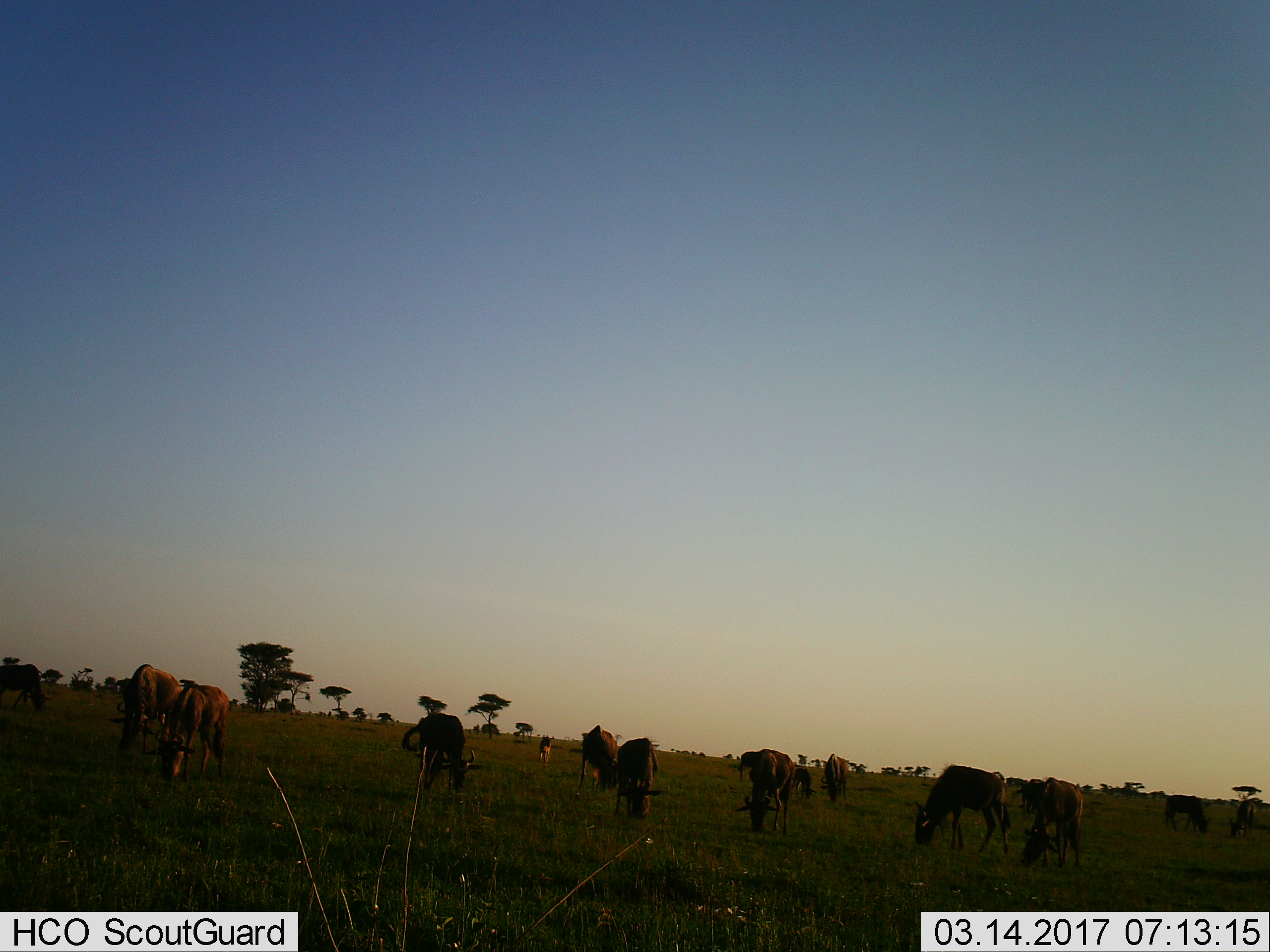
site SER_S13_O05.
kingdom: Animalia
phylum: Chordata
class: Mammalia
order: Artiodactyla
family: Bovidae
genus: Connochaetes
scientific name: Connochaetes taurinus taurinus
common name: blue wildebeest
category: wildebeestblue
Wildebeestblue (blue wildebeest) (Connochaetes taurinus taurinus), count 11-50. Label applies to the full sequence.